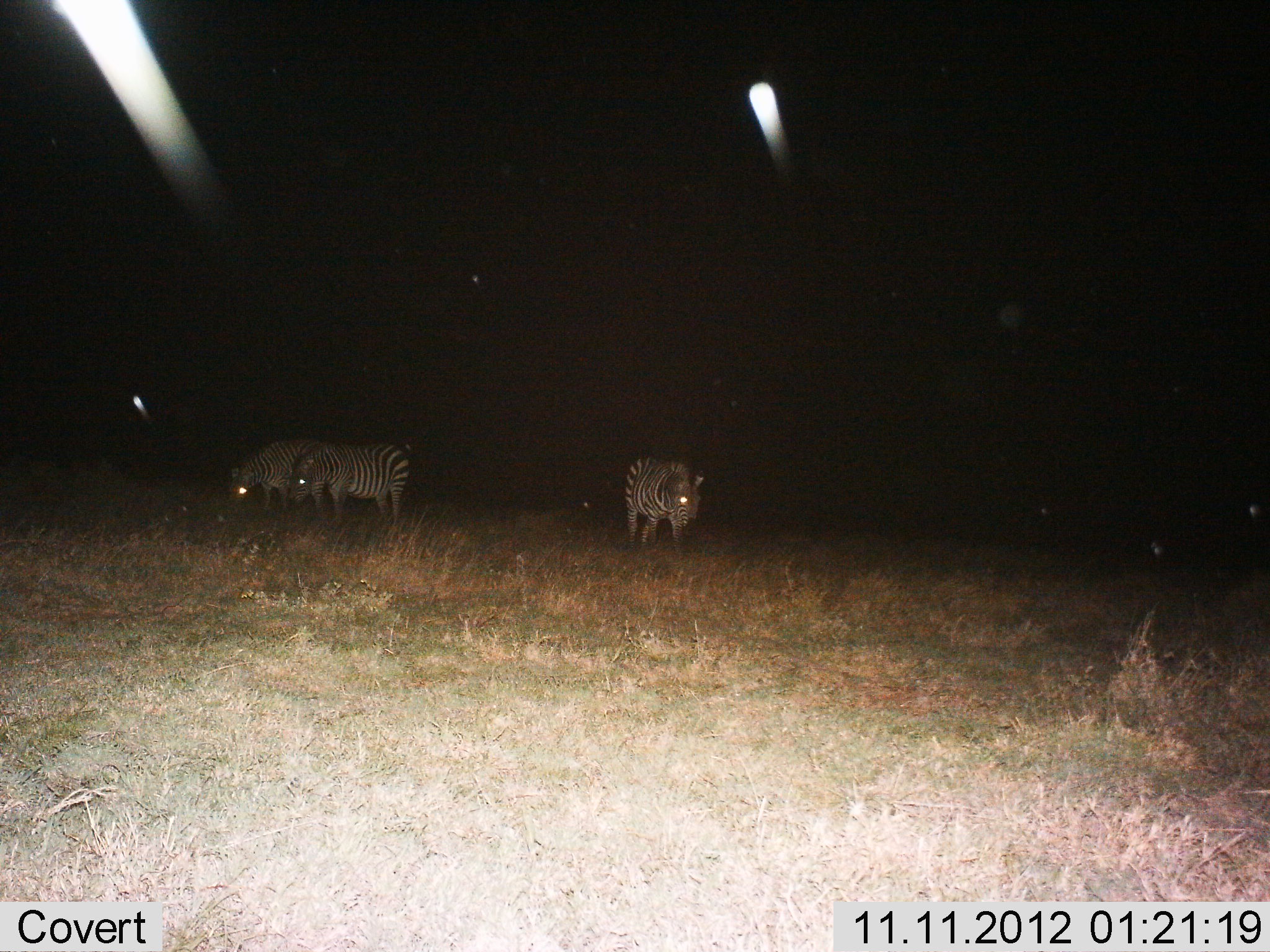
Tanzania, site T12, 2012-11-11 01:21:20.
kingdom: Animalia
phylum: Chordata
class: Mammalia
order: Perissodactyla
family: Equidae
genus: Equus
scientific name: Equus quagga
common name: plains zebra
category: zebra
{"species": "zebra (plains zebra) (Equus quagga)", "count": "3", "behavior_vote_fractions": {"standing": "90%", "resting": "0%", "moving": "10%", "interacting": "0%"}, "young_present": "0%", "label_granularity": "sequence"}